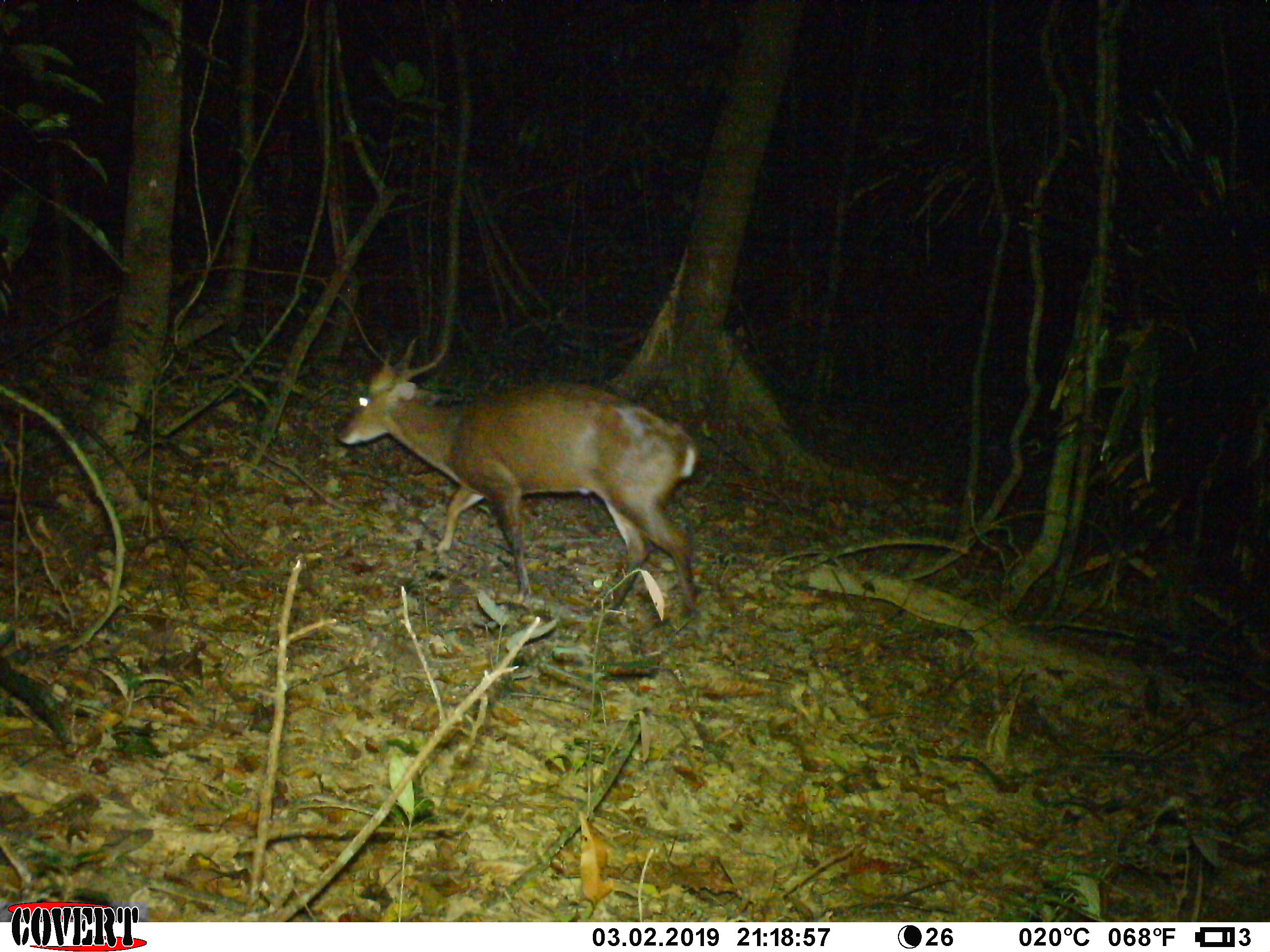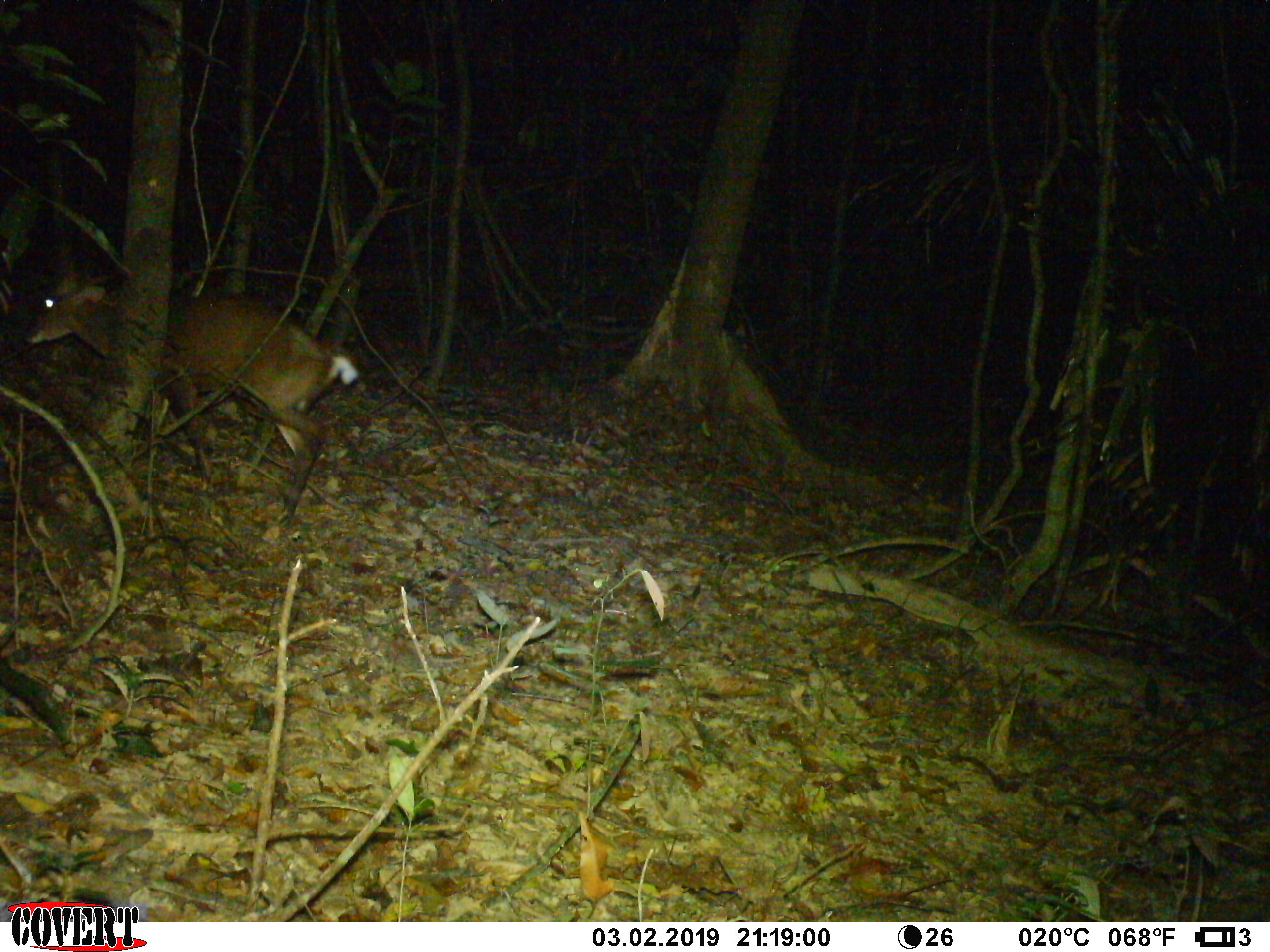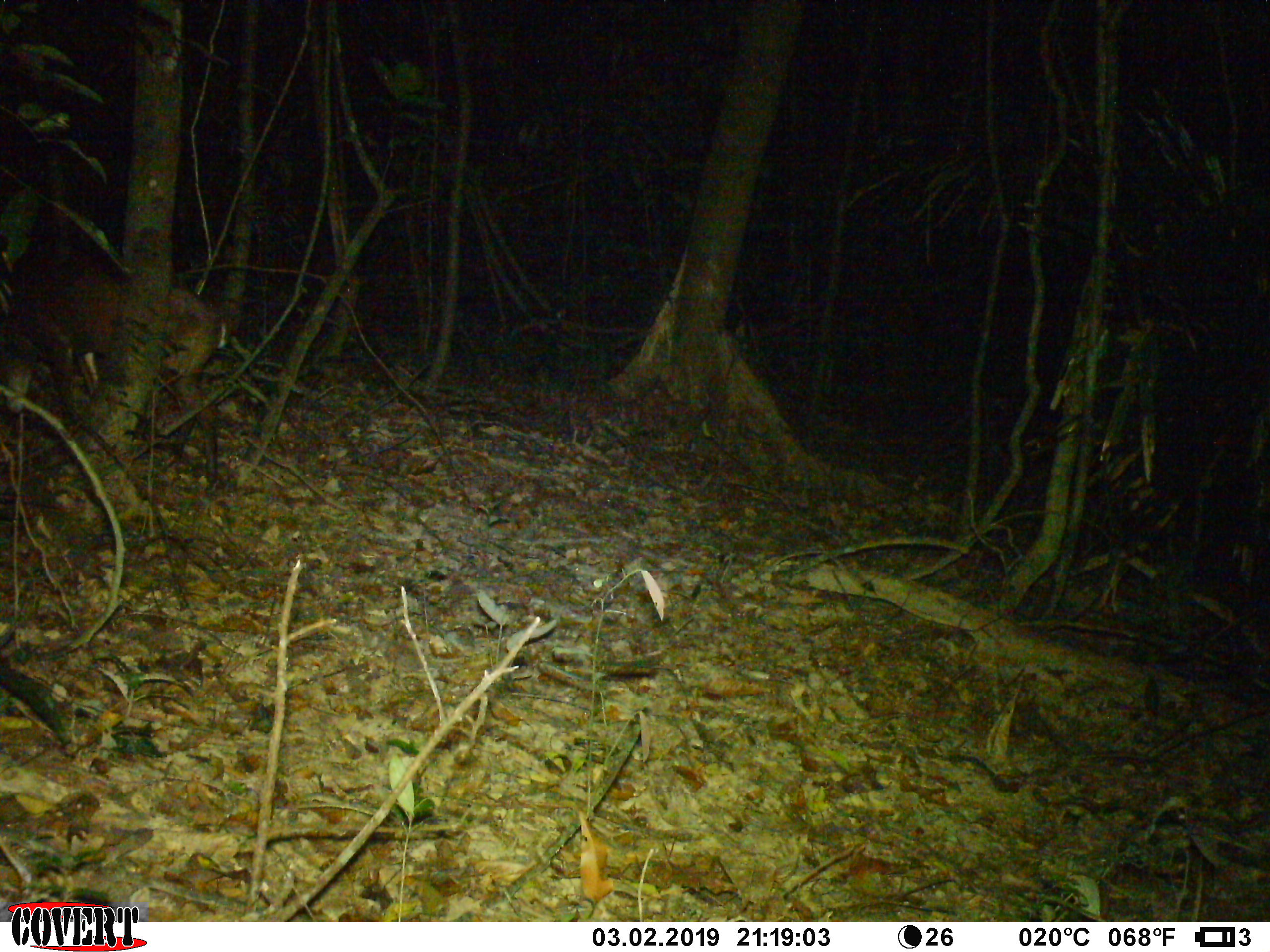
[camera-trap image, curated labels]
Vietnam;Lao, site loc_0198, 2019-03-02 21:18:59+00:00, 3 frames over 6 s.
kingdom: Animalia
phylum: Chordata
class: Mammalia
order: Artiodactyla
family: Cervidae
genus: Muntiacus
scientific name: Muntiacus vuquangensis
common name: large-antlered muntjac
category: large antlered muntjac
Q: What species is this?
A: Large antlered muntjac (large-antlered muntjac) (Muntiacus vuquangensis).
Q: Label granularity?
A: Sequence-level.